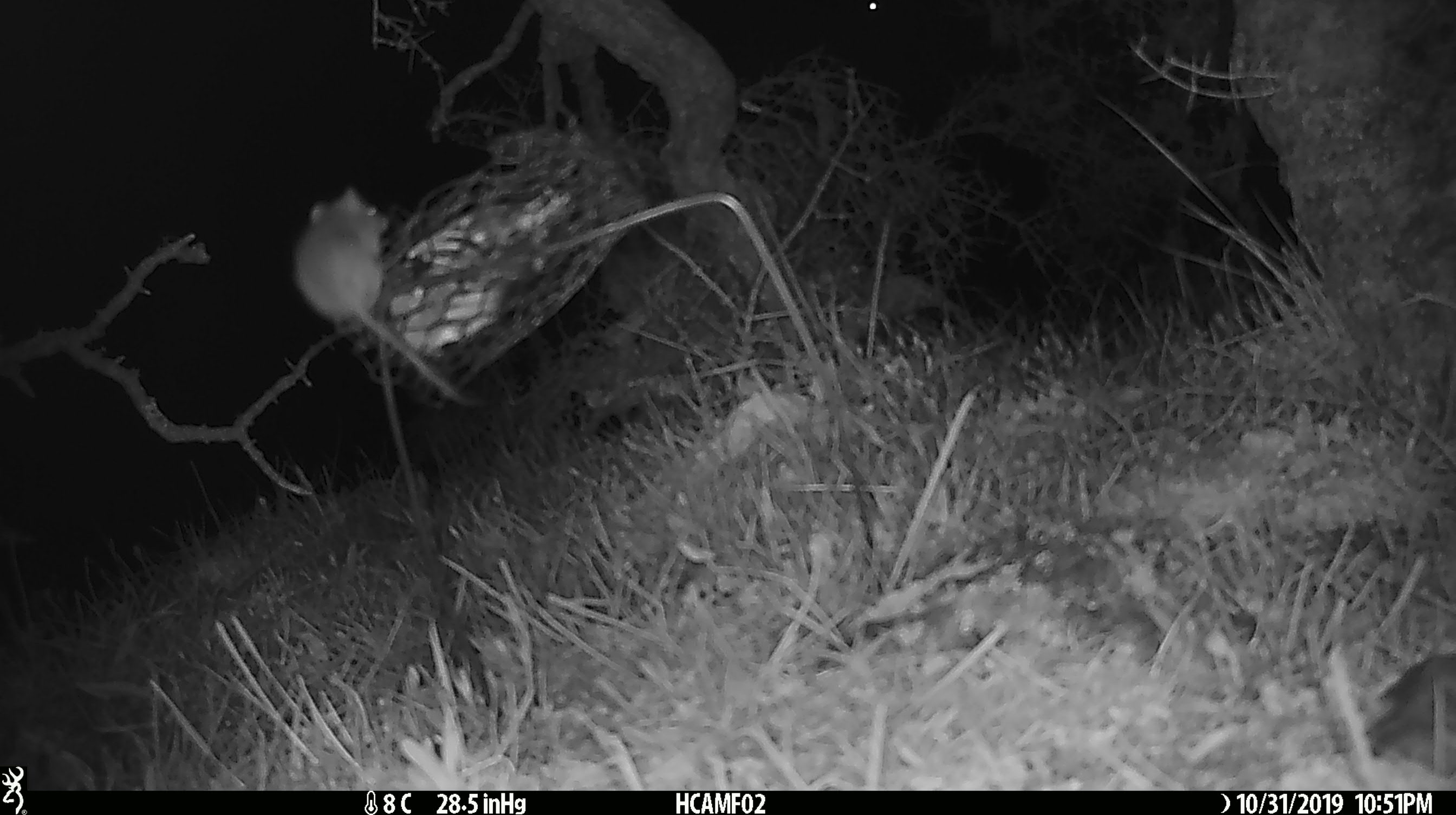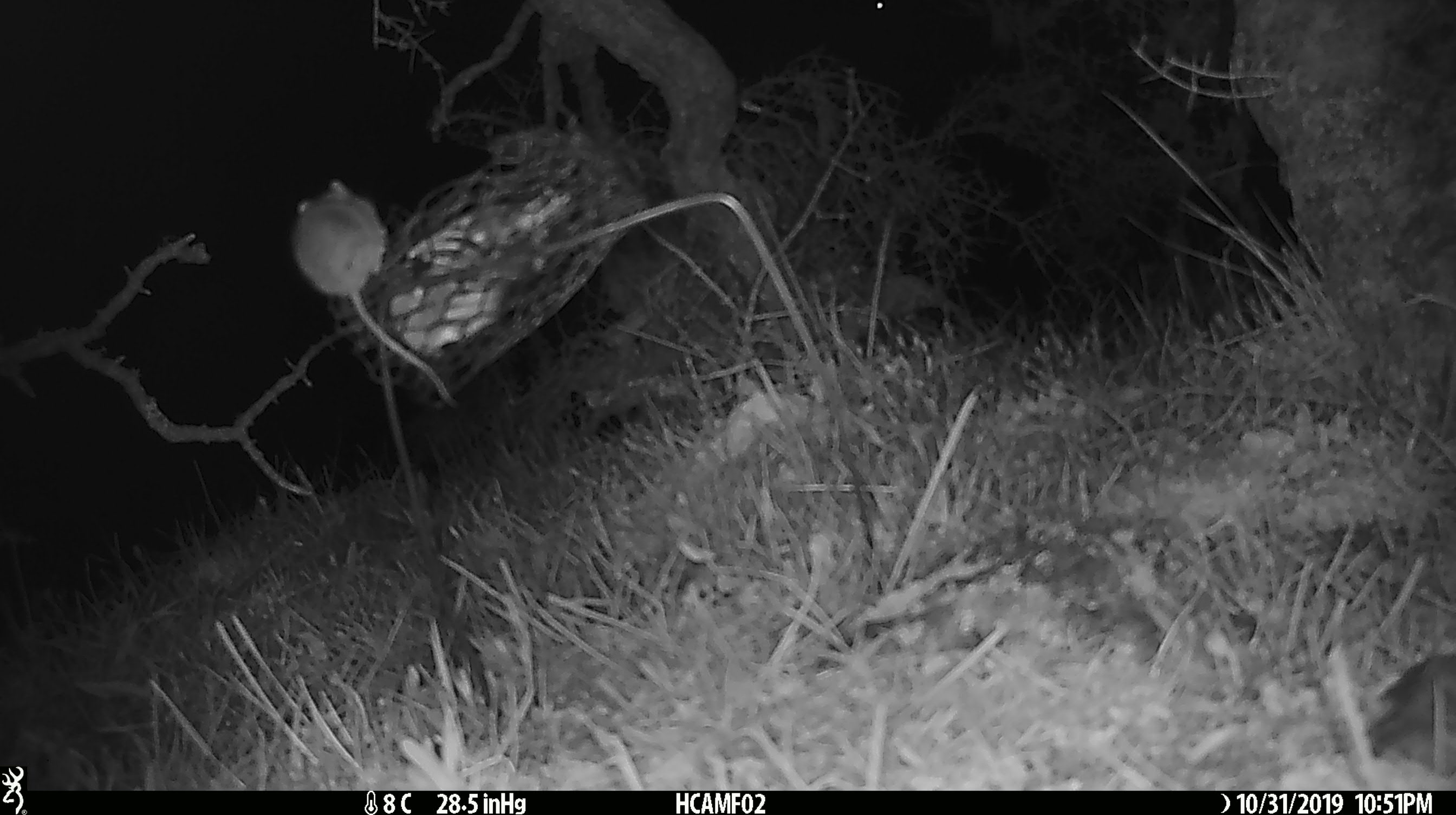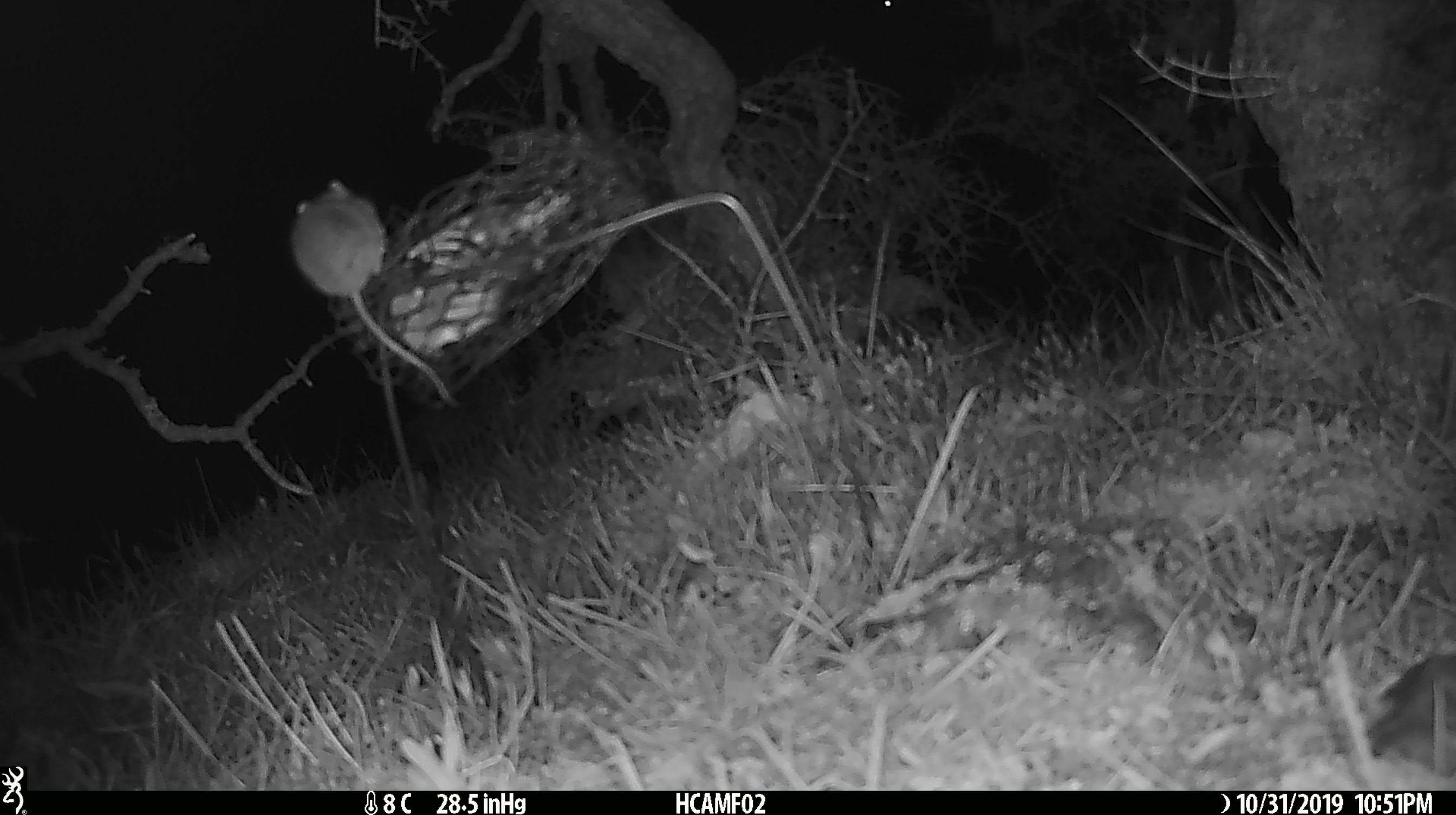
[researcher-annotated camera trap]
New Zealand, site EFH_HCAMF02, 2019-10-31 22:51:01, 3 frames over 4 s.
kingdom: Animalia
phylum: Chordata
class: Mammalia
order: Rodentia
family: Muridae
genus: Mus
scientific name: Mus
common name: mouse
Mouse (Mus).